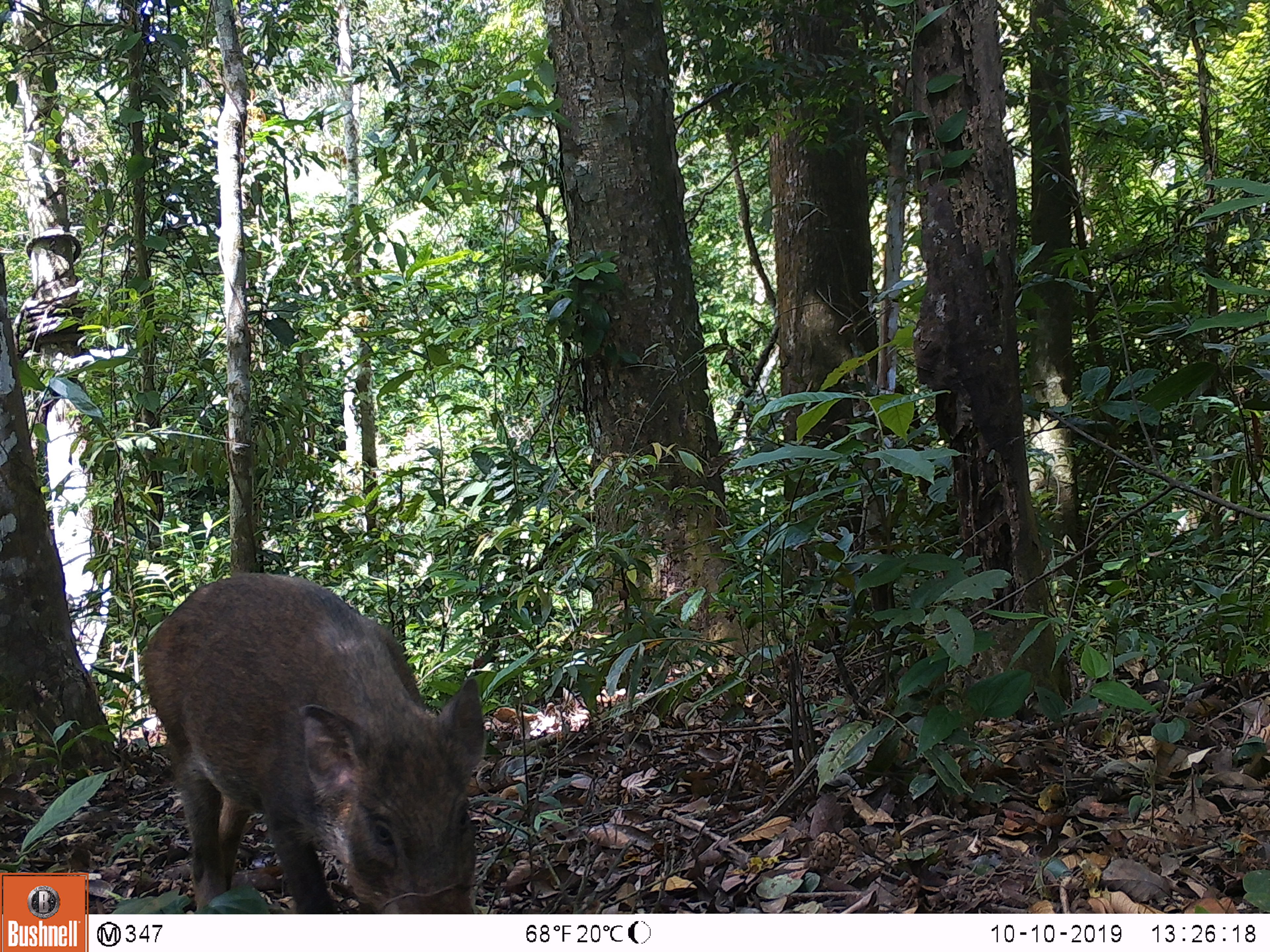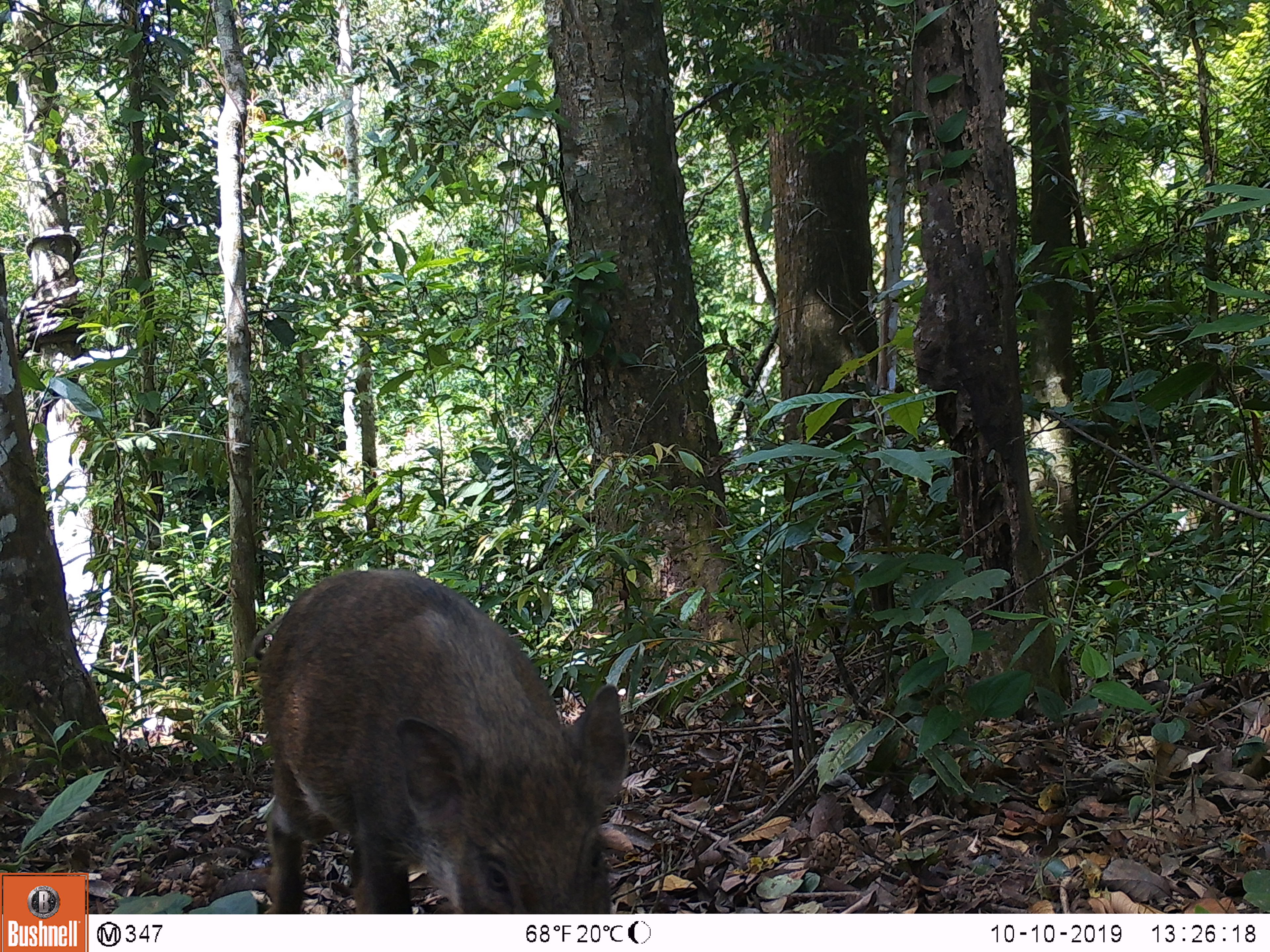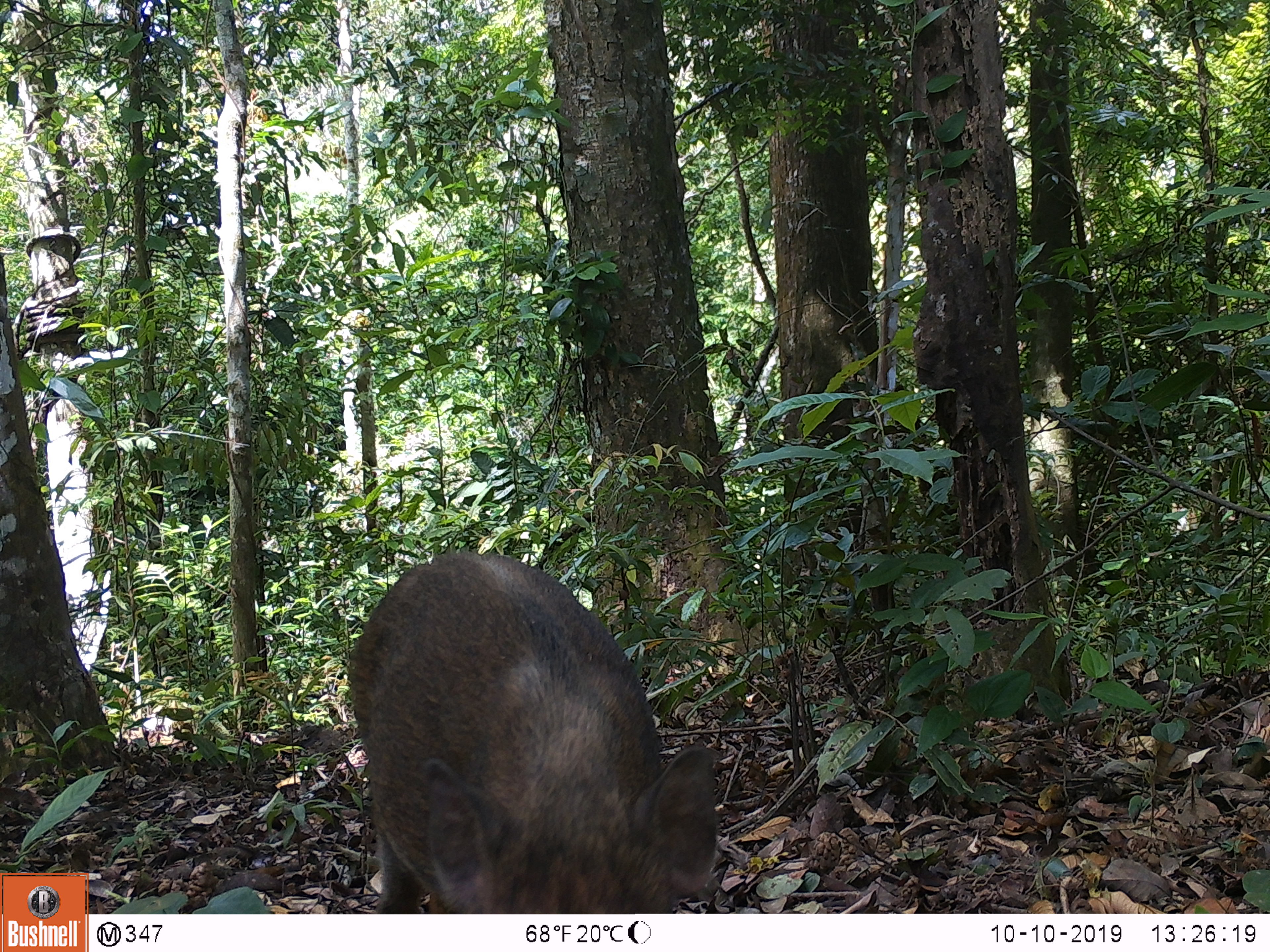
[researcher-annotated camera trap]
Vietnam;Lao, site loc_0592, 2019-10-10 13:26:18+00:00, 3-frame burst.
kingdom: Animalia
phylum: Chordata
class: Mammalia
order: Artiodactyla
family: Suidae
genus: Sus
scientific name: Sus scrofa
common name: eurasian wild pig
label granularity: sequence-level